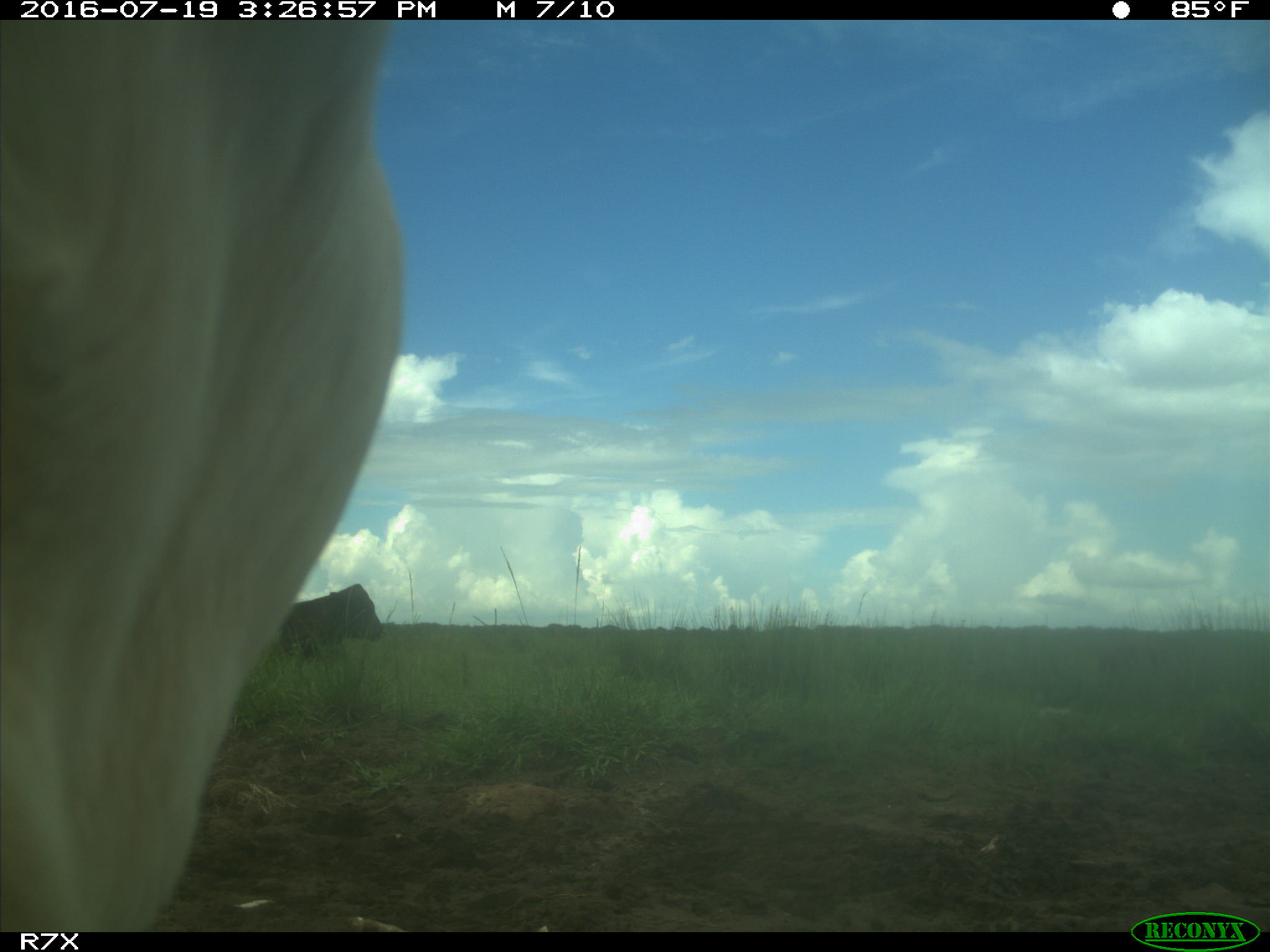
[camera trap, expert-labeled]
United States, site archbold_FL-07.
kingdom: Animalia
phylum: Chordata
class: Mammalia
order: Artiodactyla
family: Bovidae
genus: Bos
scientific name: Bos taurus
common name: domestic cow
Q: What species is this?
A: Bos taurus (domestic cow).